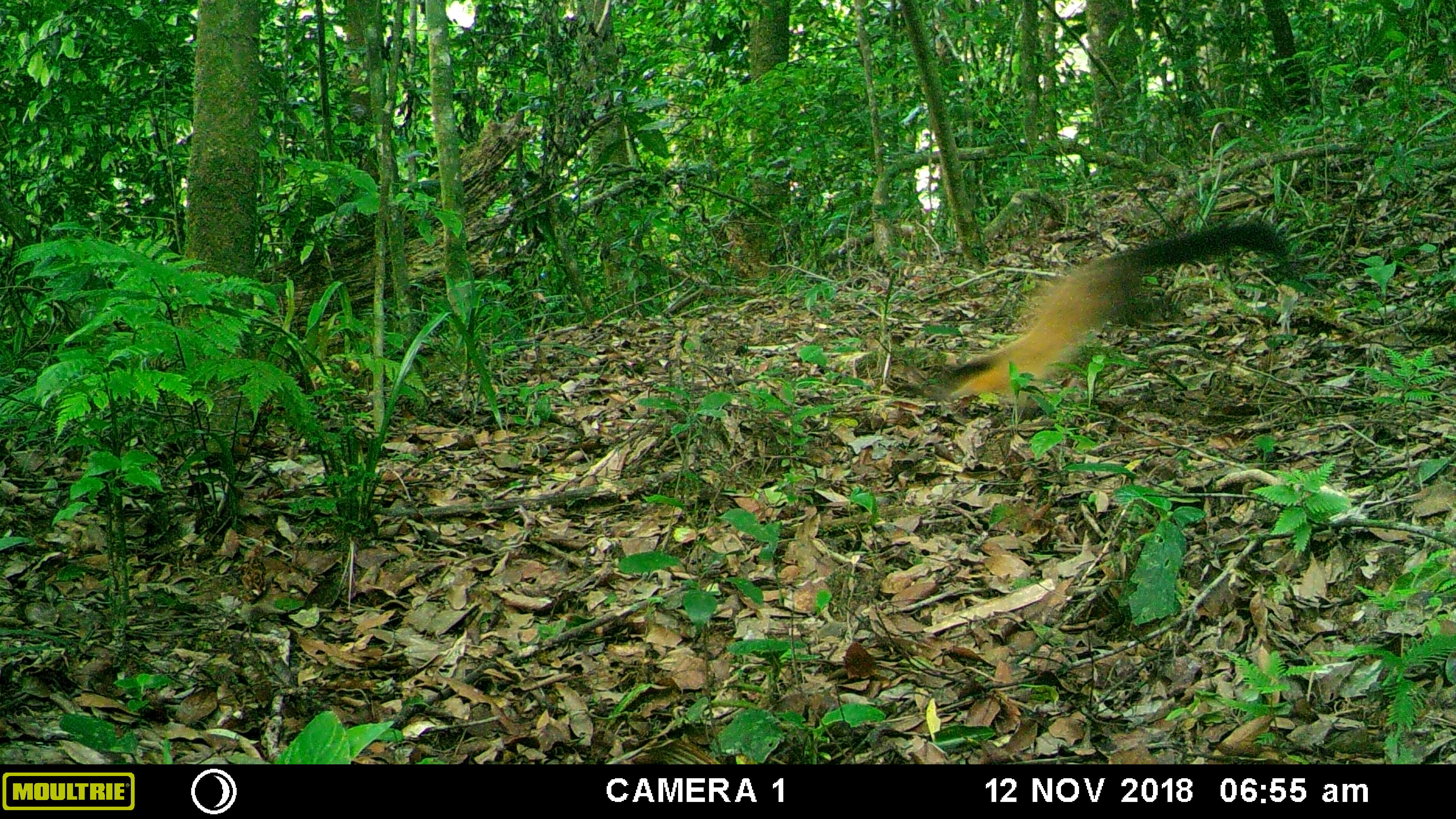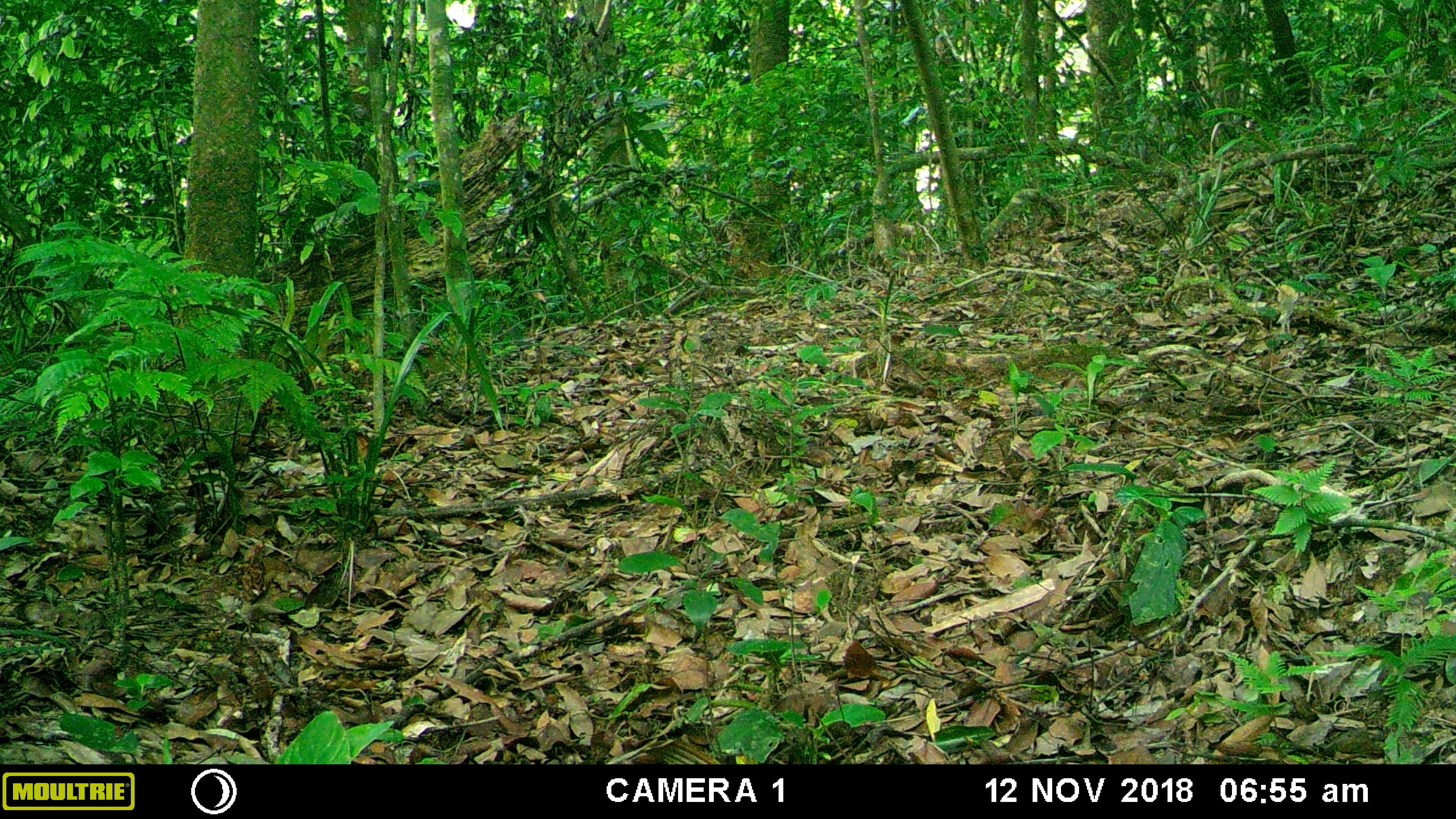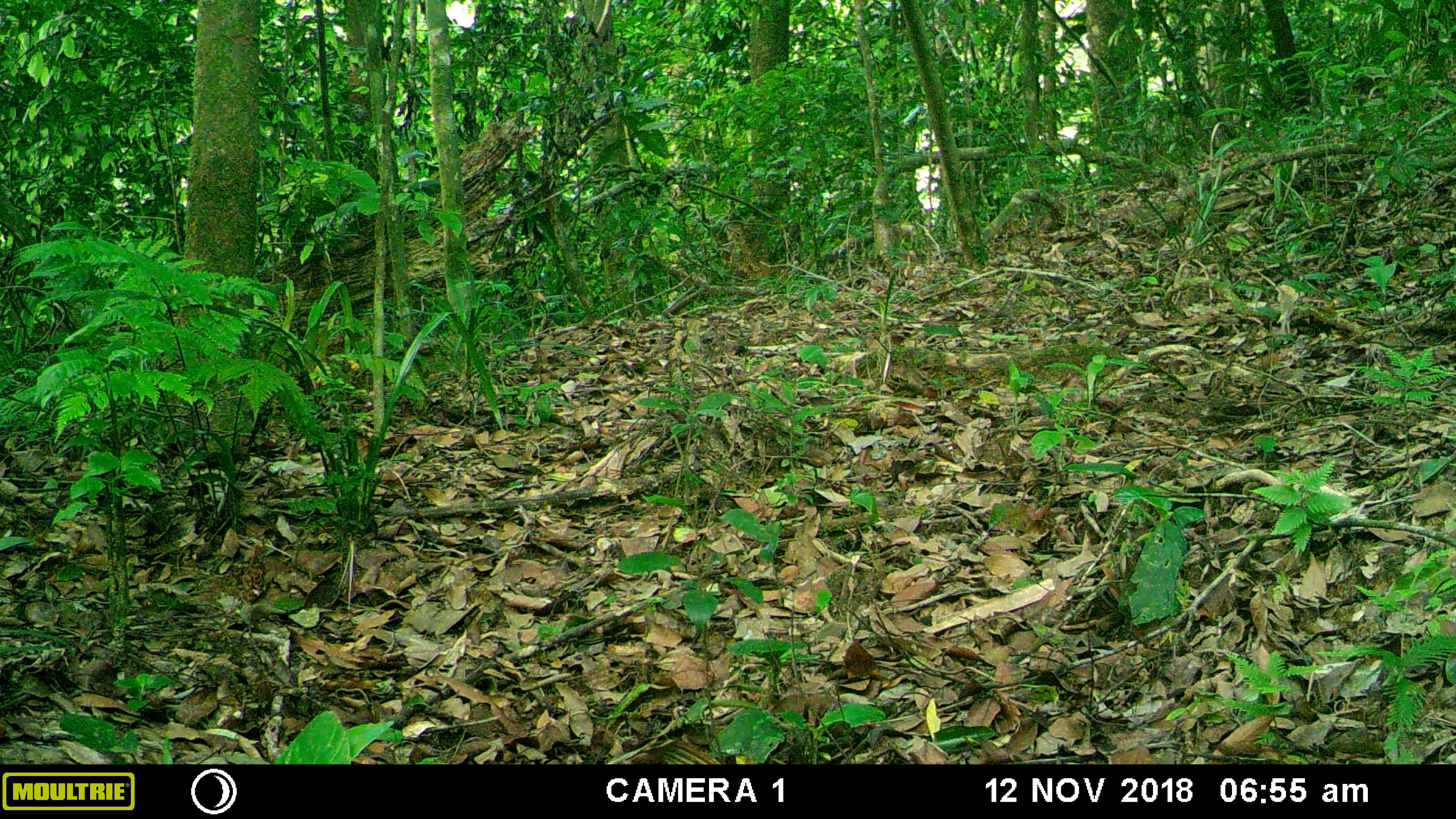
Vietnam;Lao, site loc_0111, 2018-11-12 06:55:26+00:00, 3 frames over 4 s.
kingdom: Animalia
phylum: Chordata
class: Mammalia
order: Carnivora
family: Mustelidae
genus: Martes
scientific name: Martes flavigula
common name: yellow-throated marten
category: yellow throated marten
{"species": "yellow throated marten (yellow-throated marten) (Martes flavigula)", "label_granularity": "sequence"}